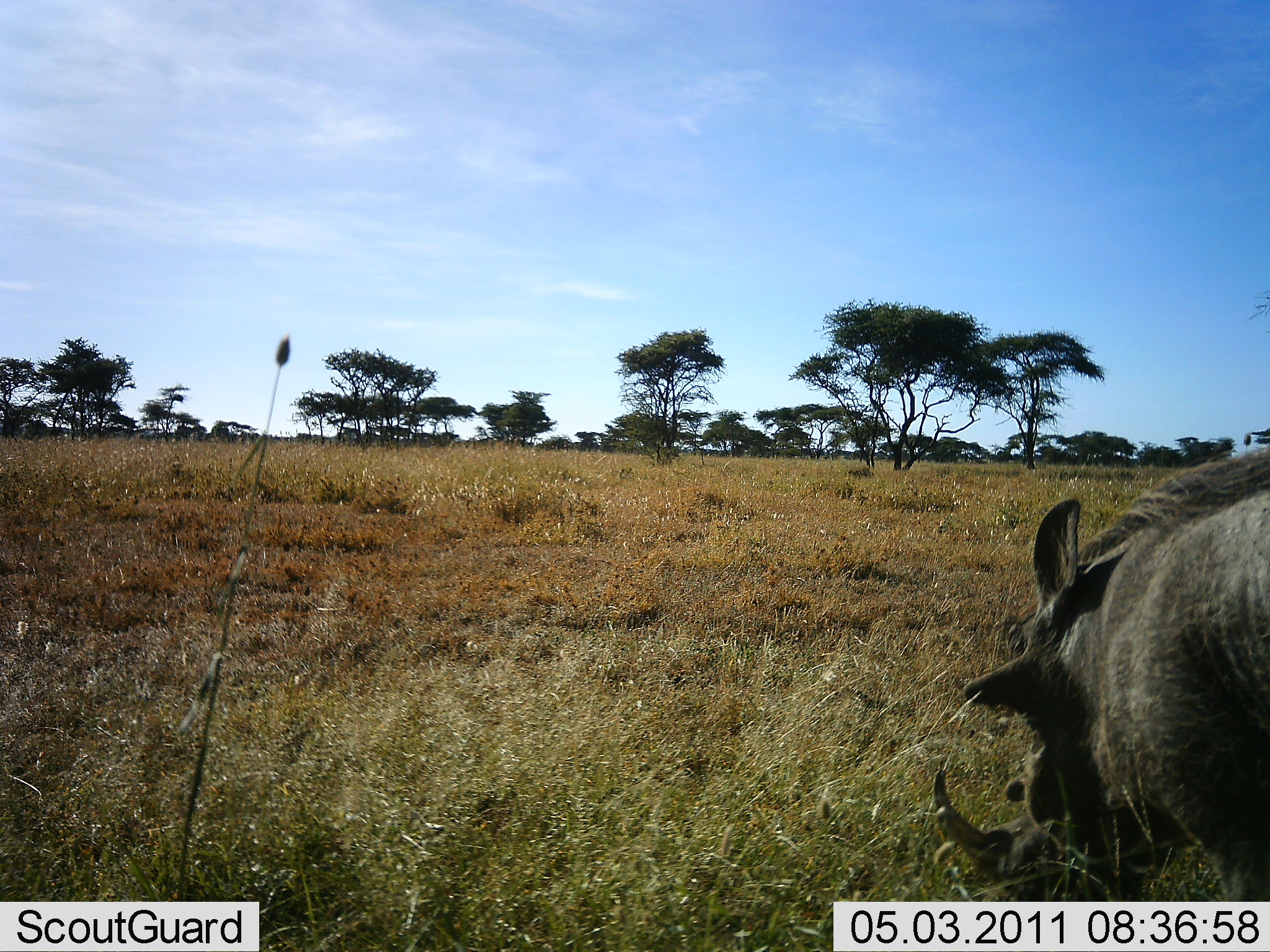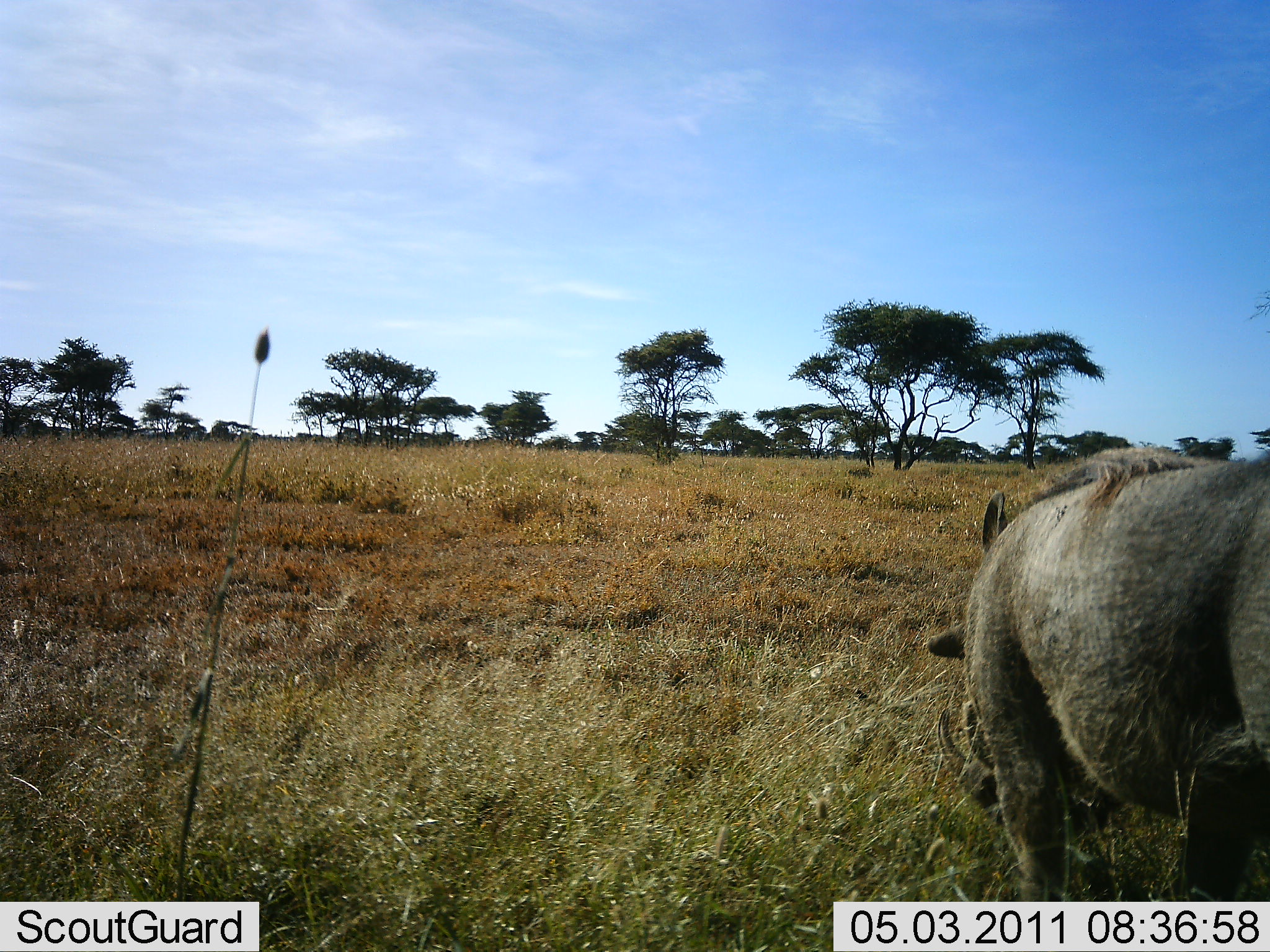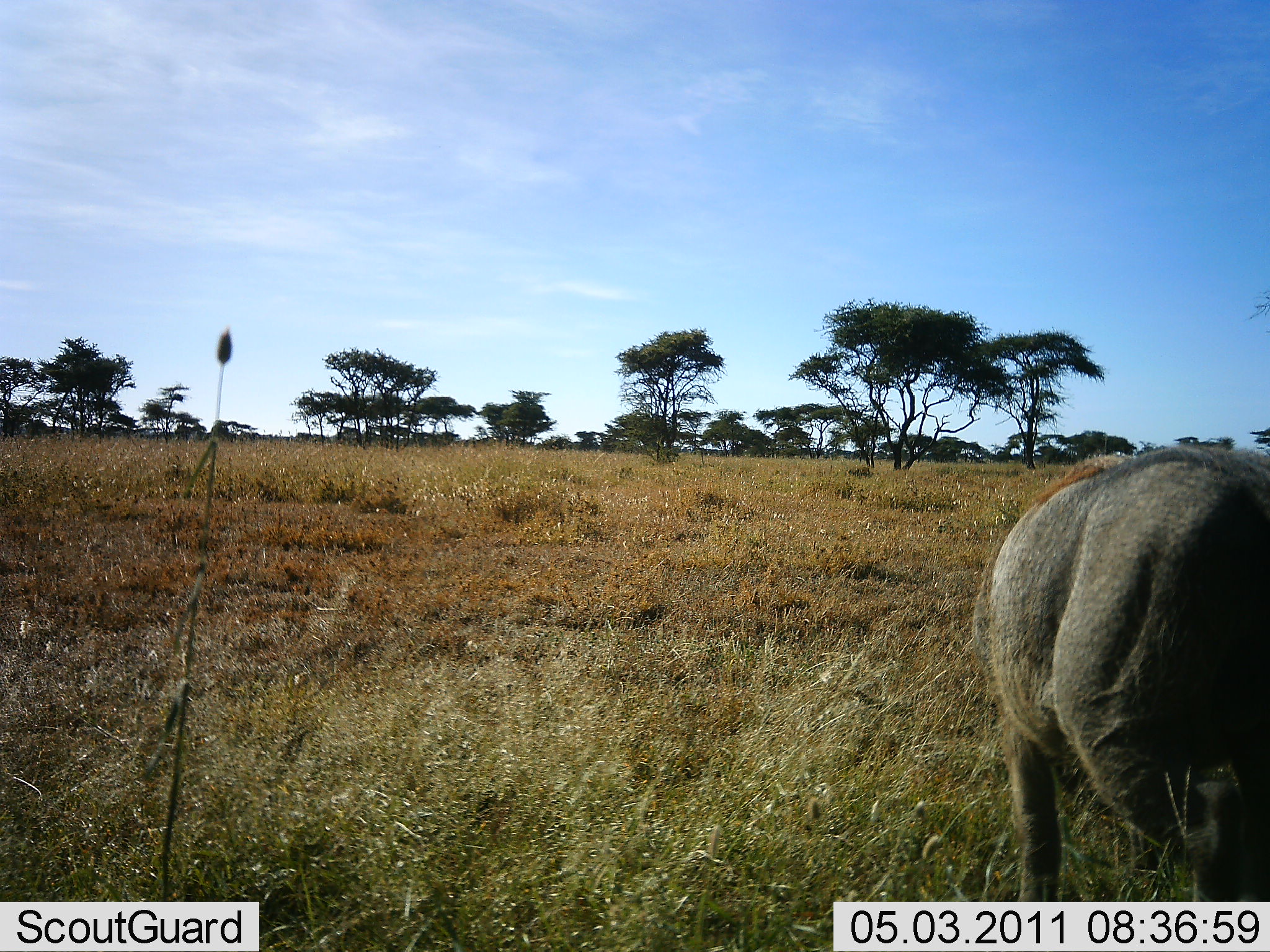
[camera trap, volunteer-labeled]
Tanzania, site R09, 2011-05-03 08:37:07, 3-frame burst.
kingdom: Animalia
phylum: Chordata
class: Mammalia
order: Artiodactyla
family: Suidae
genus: Phacochoerus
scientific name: Phacochoerus africanus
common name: warthog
Warthog (Phacochoerus africanus), count 1. Behavior (volunteer vote fractions): standing 15%, resting 0%, moving 38%, interacting 0%. Young present (vote fraction): 0%. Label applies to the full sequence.